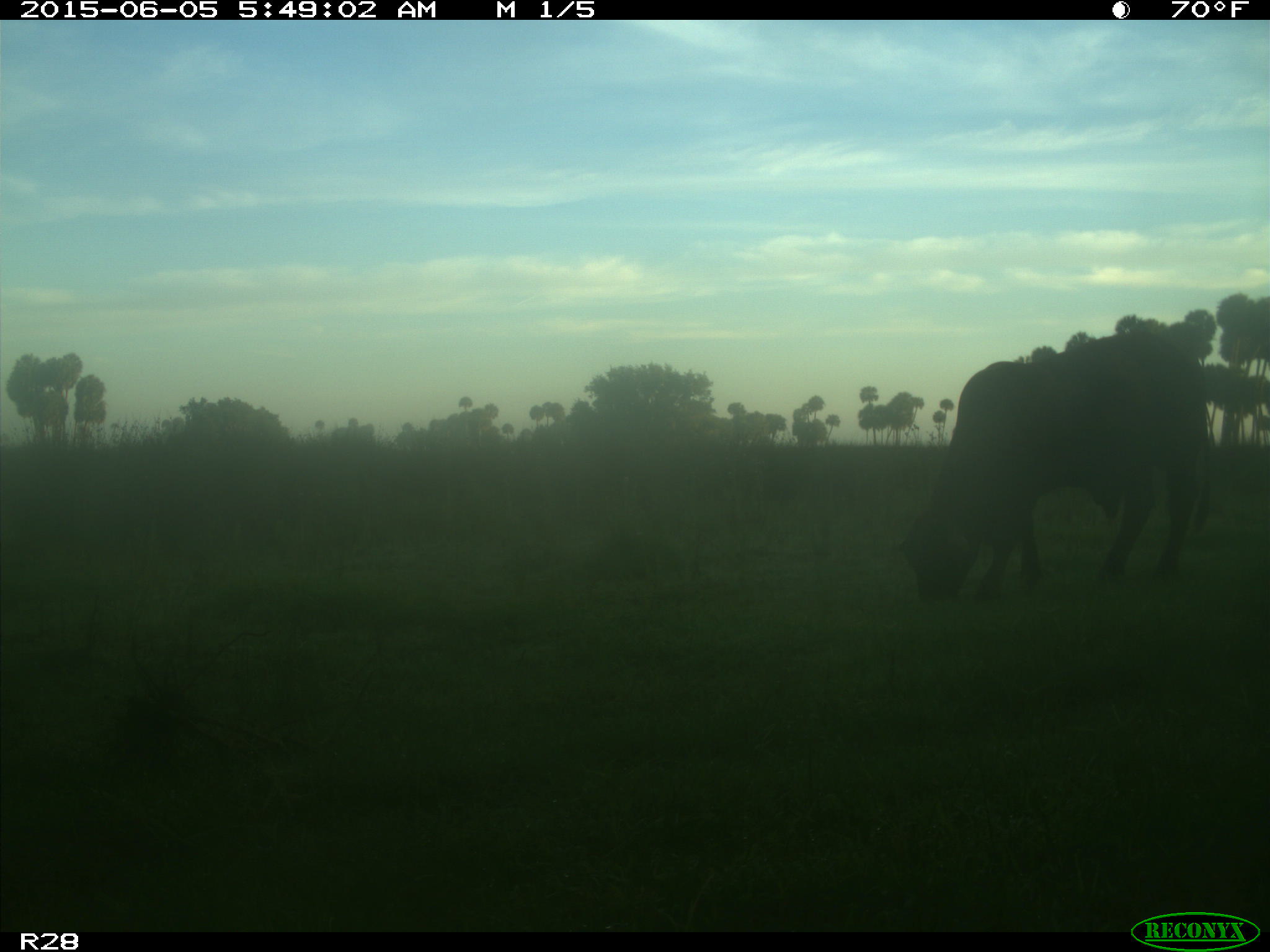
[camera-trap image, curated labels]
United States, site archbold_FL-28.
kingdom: Animalia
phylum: Chordata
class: Mammalia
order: Artiodactyla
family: Bovidae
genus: Bos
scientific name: Bos taurus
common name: domestic cow